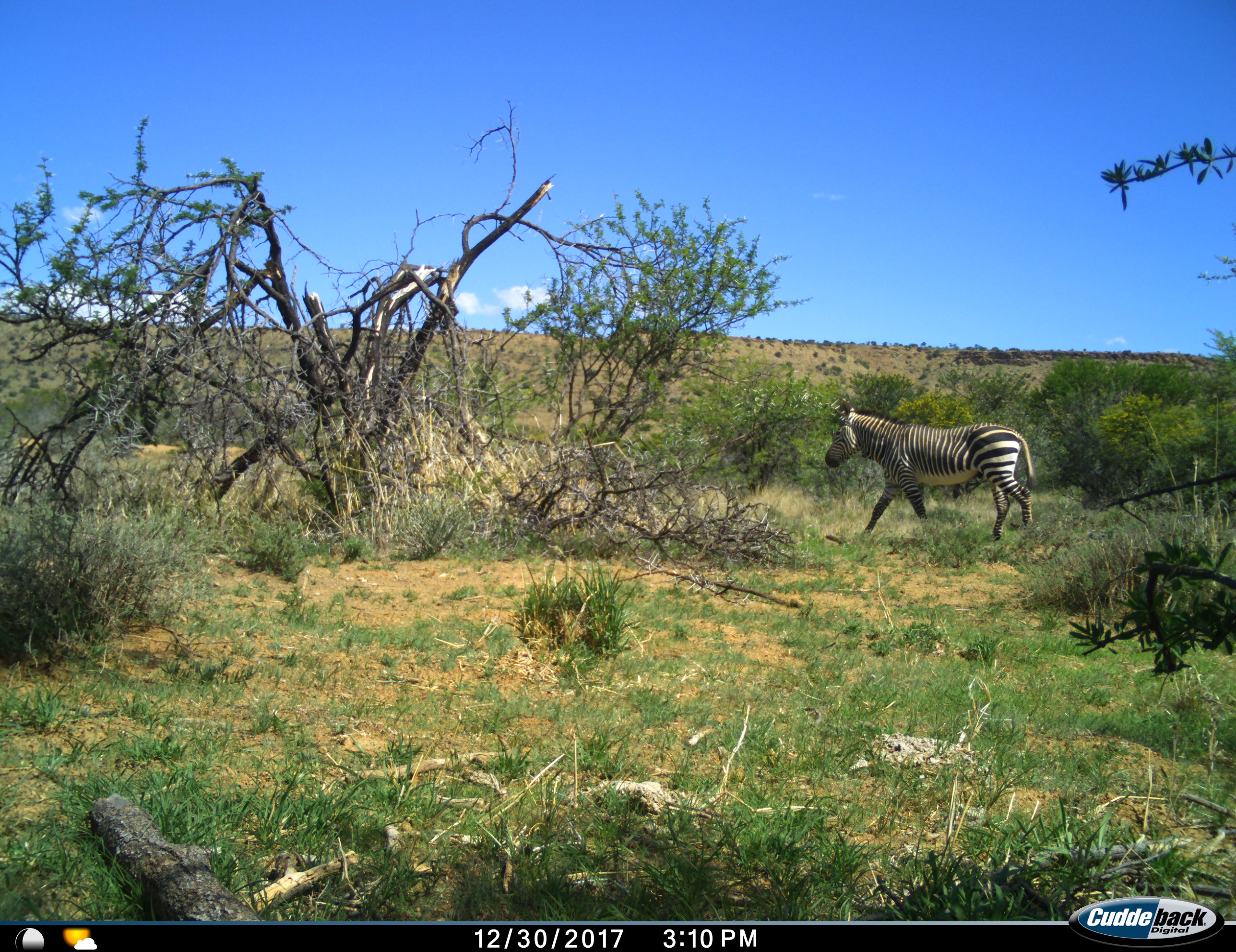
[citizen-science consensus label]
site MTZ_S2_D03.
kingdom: Animalia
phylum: Chordata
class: Mammalia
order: Perissodactyla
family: Equidae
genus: Equus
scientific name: Equus zebra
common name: mountain zebra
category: zebramountain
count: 1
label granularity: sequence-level